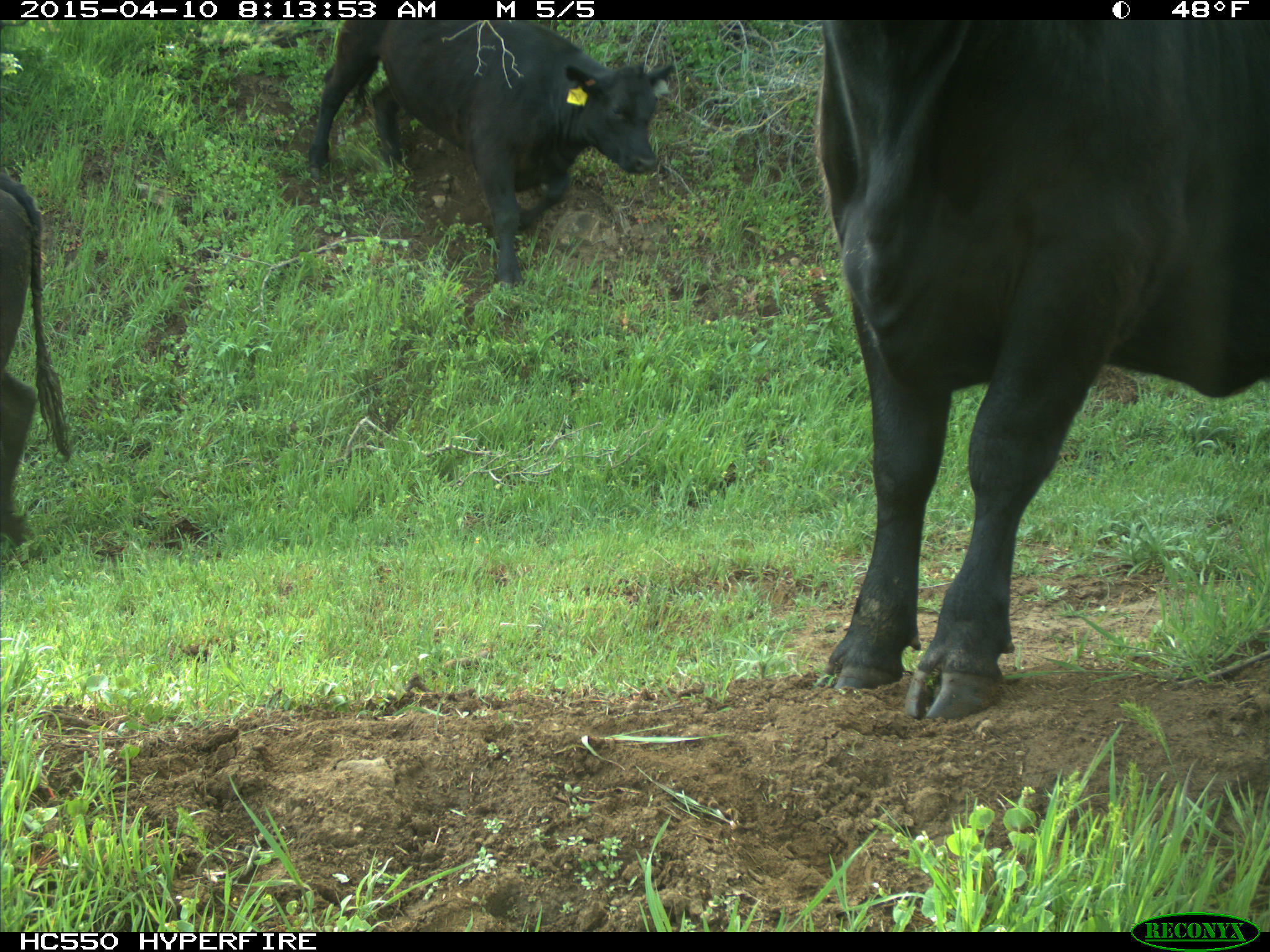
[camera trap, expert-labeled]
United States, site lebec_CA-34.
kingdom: Animalia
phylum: Chordata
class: Mammalia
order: Artiodactyla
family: Bovidae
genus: Bos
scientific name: Bos taurus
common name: domestic cow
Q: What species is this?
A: Bos taurus (domestic cow).